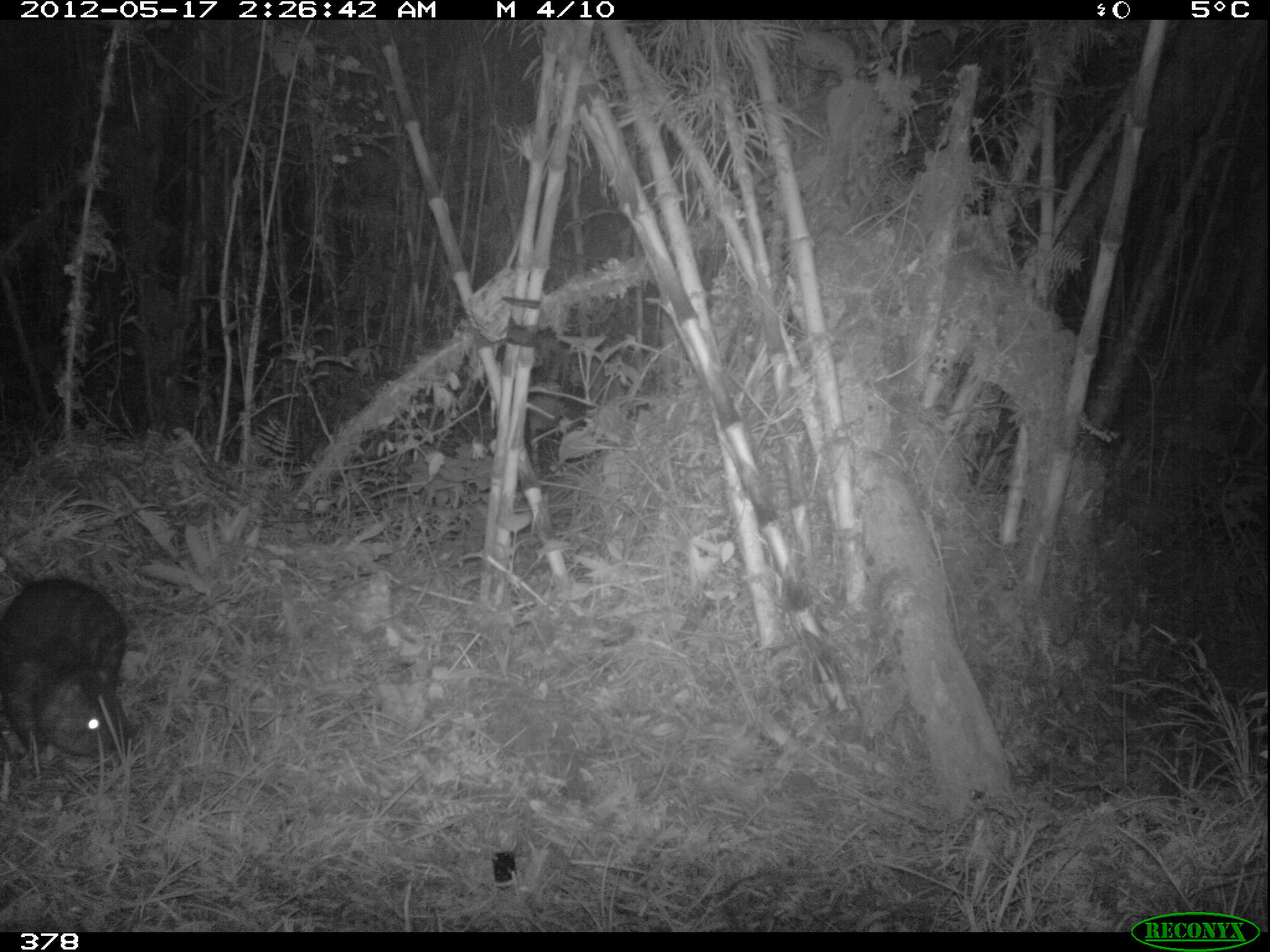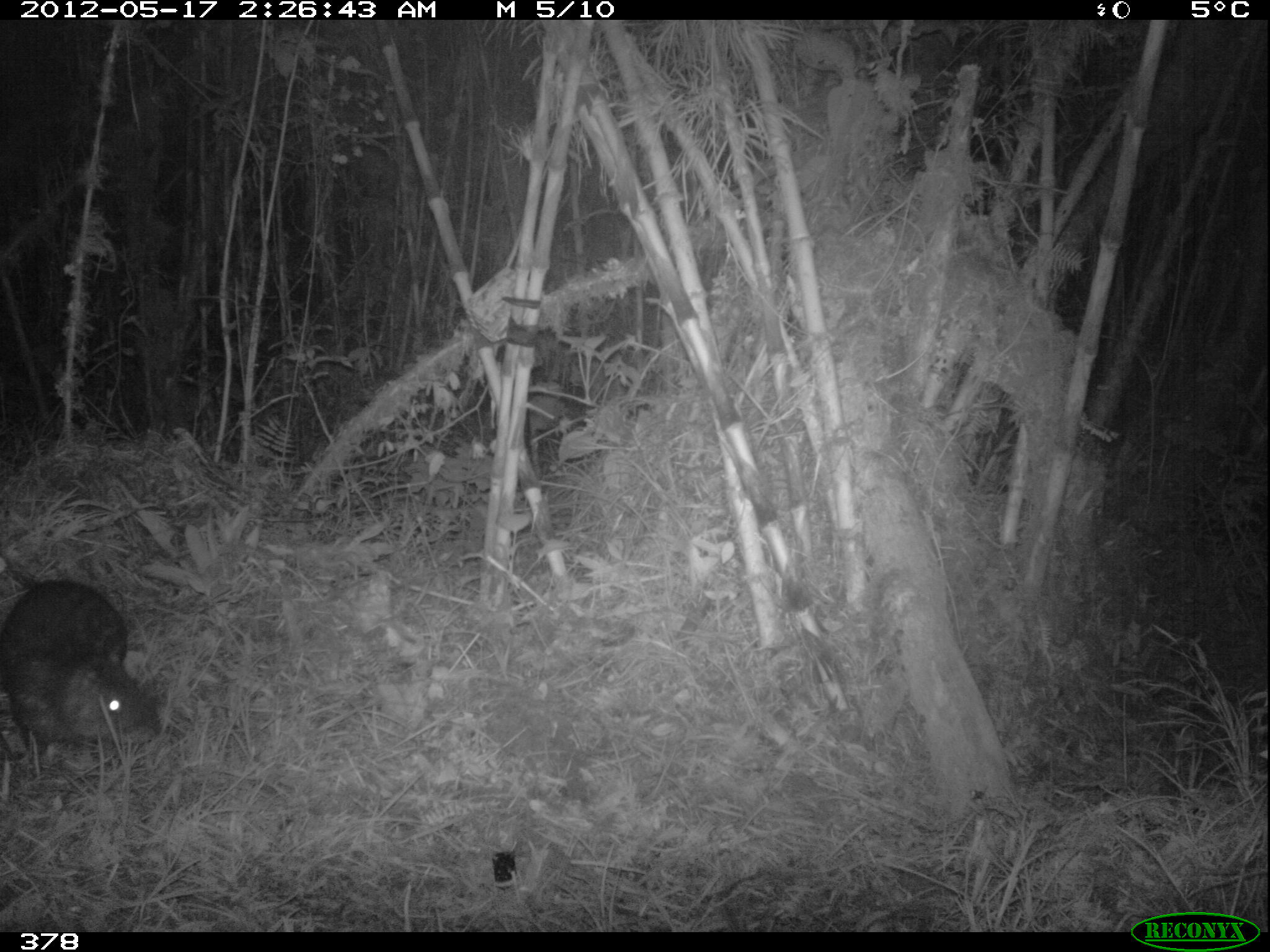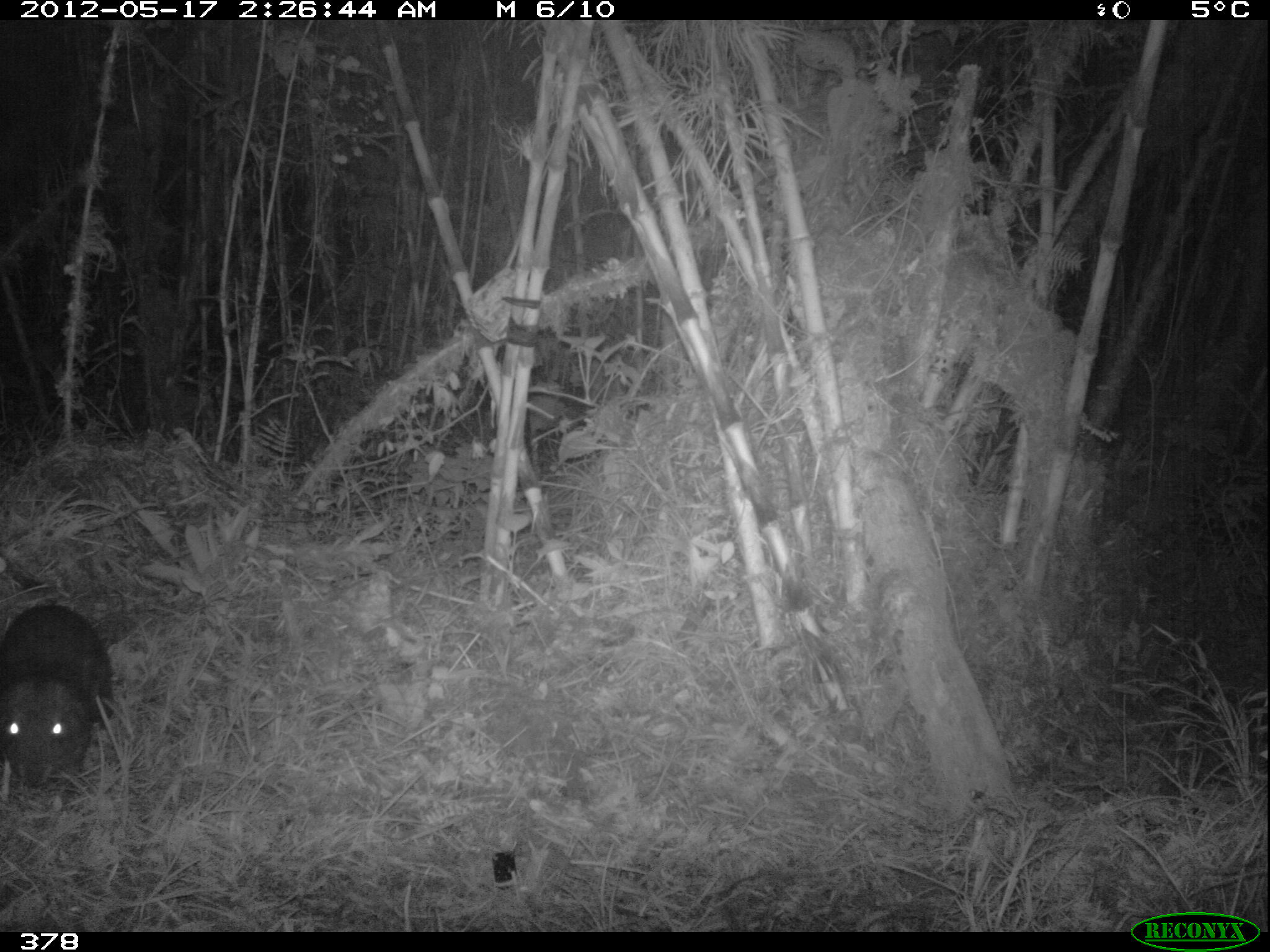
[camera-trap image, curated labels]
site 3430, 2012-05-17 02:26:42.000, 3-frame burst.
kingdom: Animalia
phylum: Chordata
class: Mammalia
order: Rodentia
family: Cuniculidae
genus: Cuniculus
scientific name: Cuniculus taczanowskii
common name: mountain paca